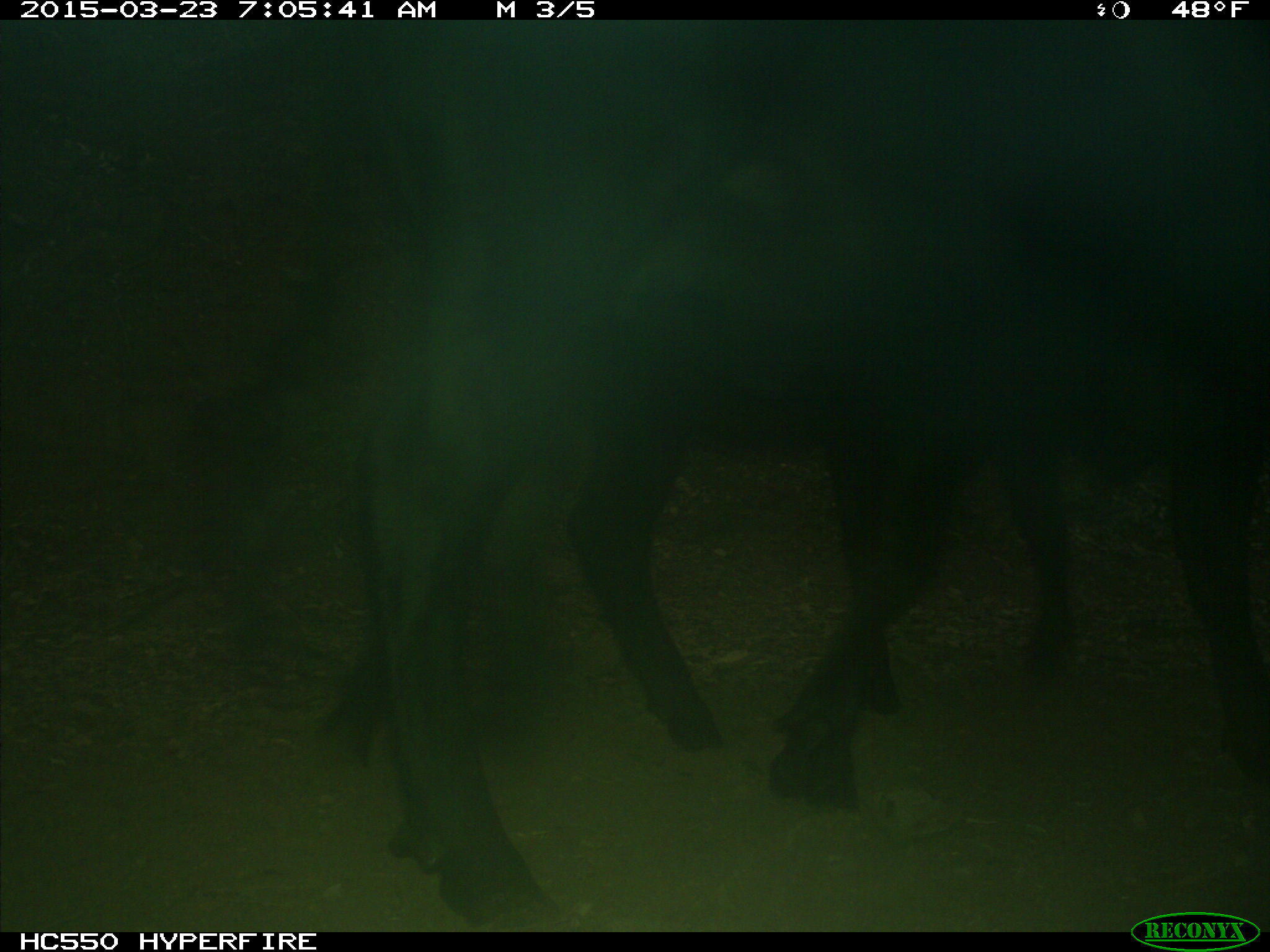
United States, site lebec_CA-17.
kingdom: Animalia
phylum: Chordata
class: Mammalia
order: Artiodactyla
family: Bovidae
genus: Bos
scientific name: Bos taurus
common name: domestic cow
Bos taurus (domestic cow).